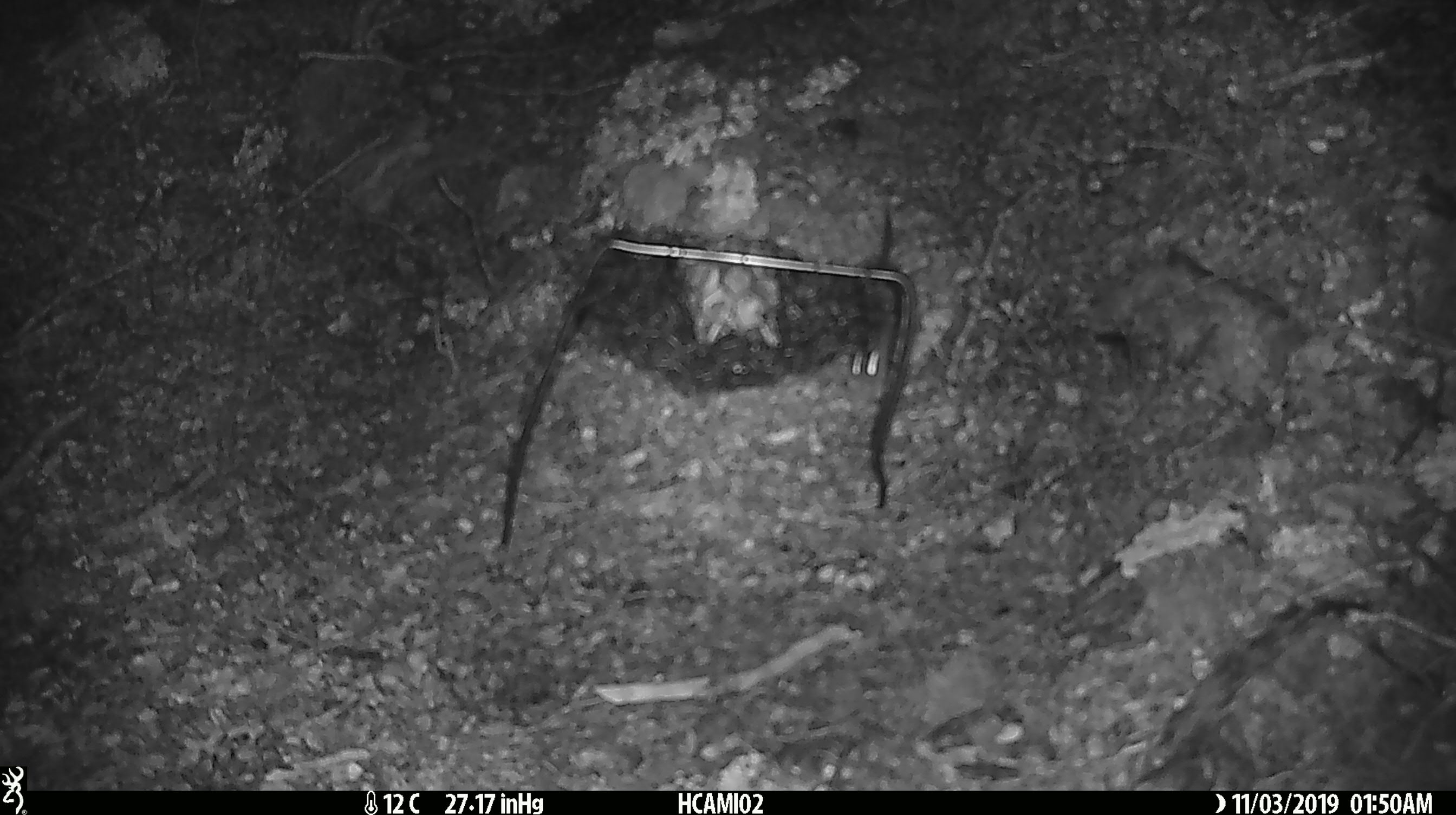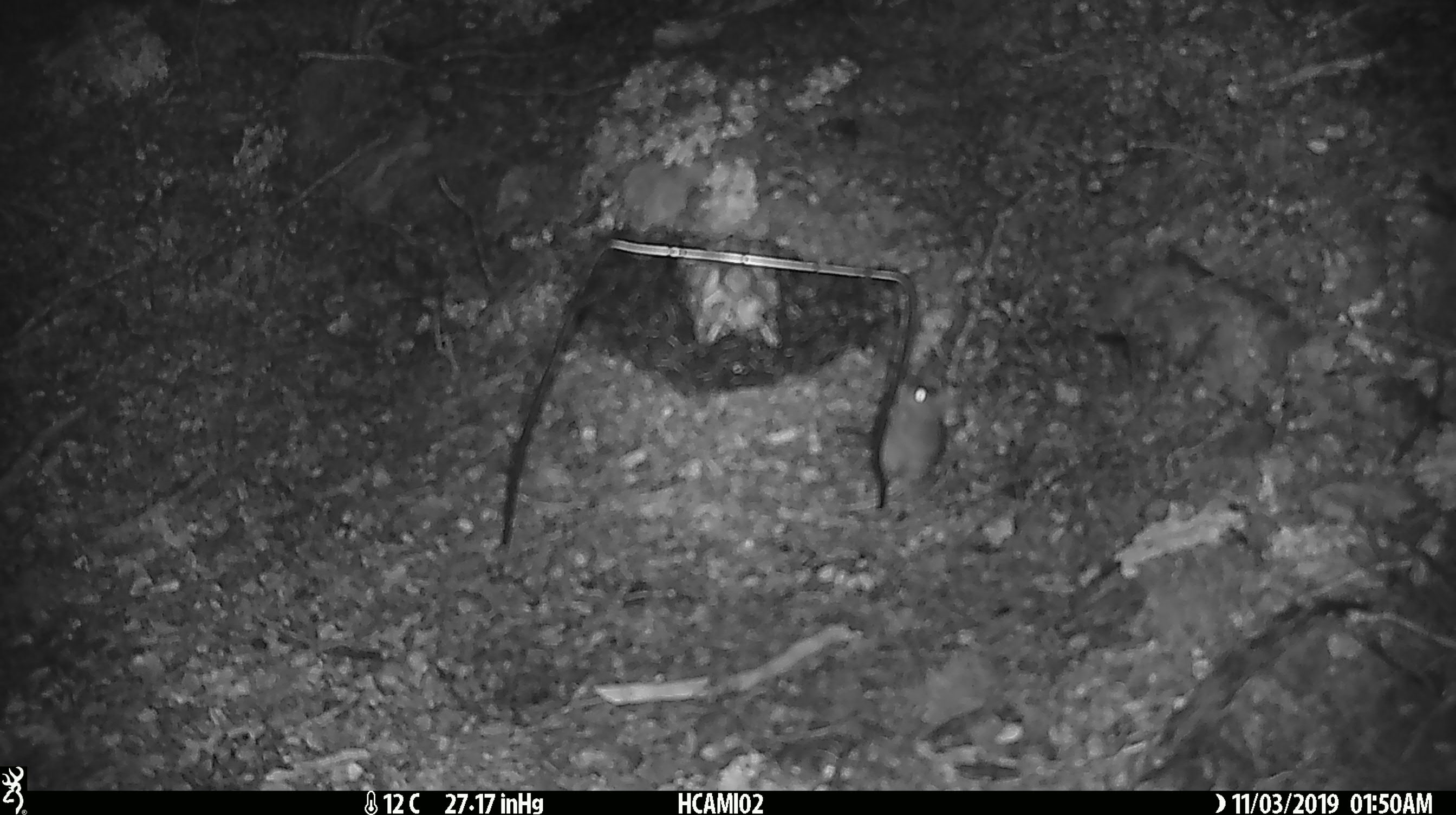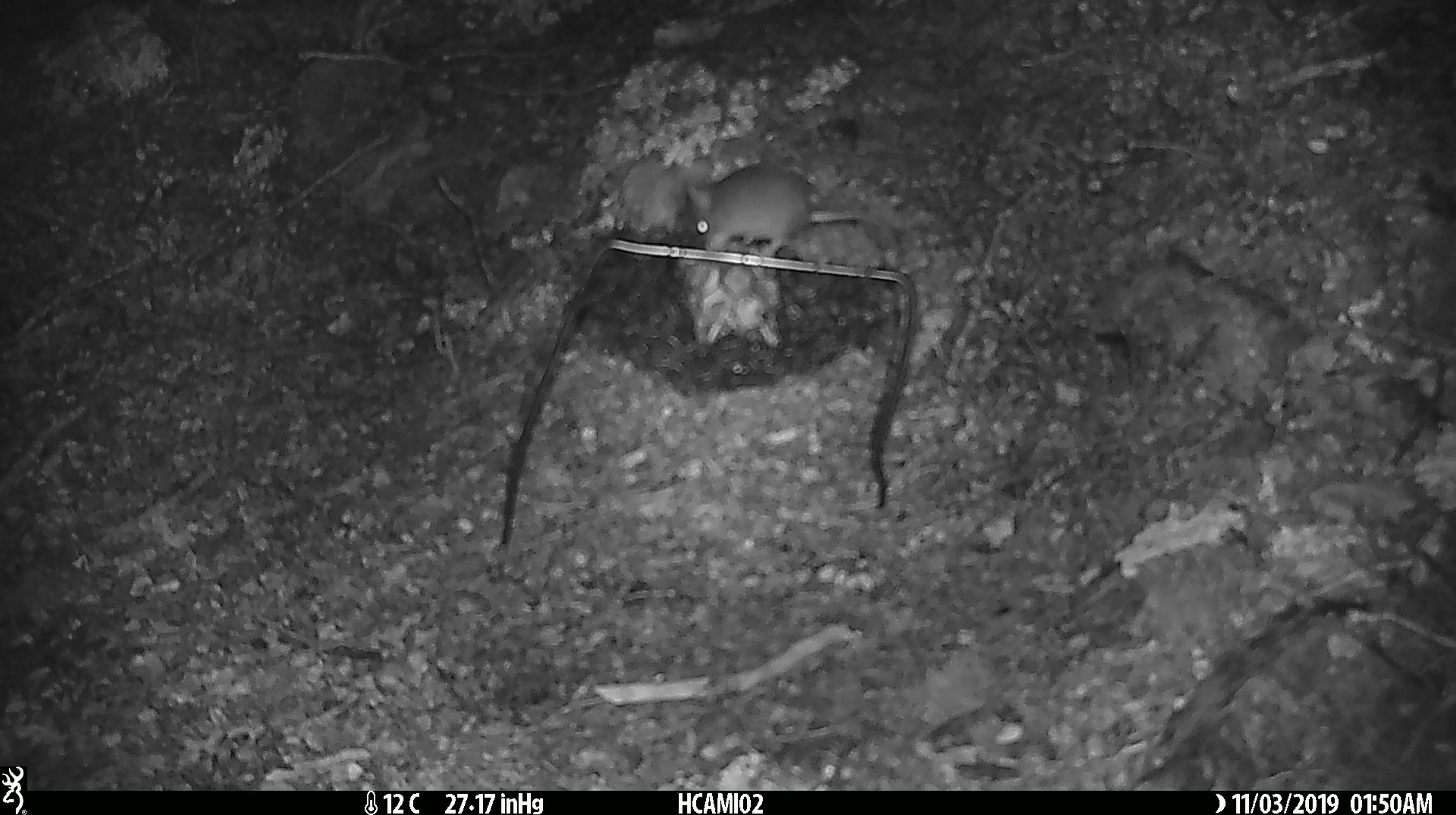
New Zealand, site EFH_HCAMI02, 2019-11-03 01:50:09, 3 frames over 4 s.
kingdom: Animalia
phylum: Chordata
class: Mammalia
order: Rodentia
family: Muridae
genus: Mus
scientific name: Mus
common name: mouse